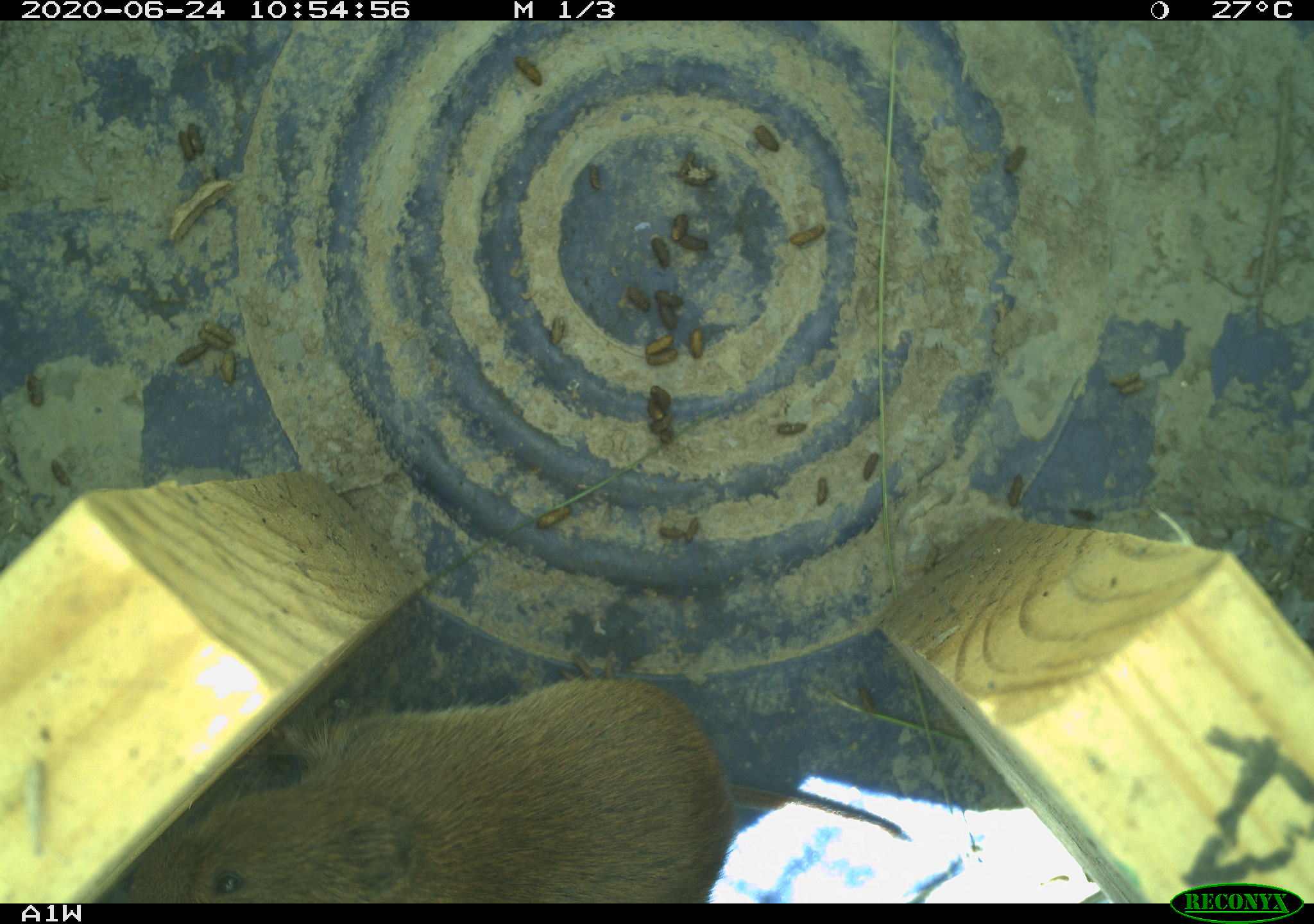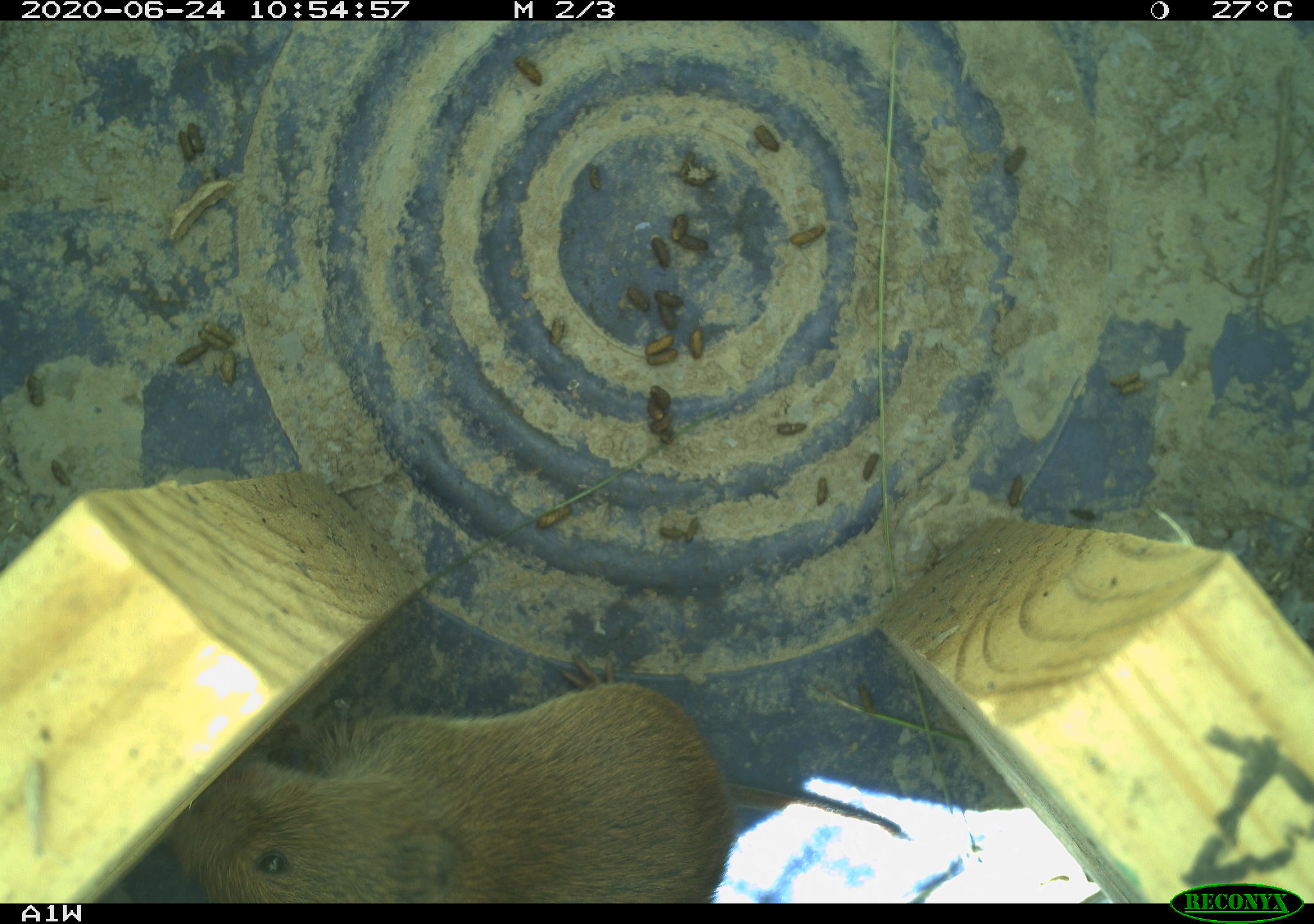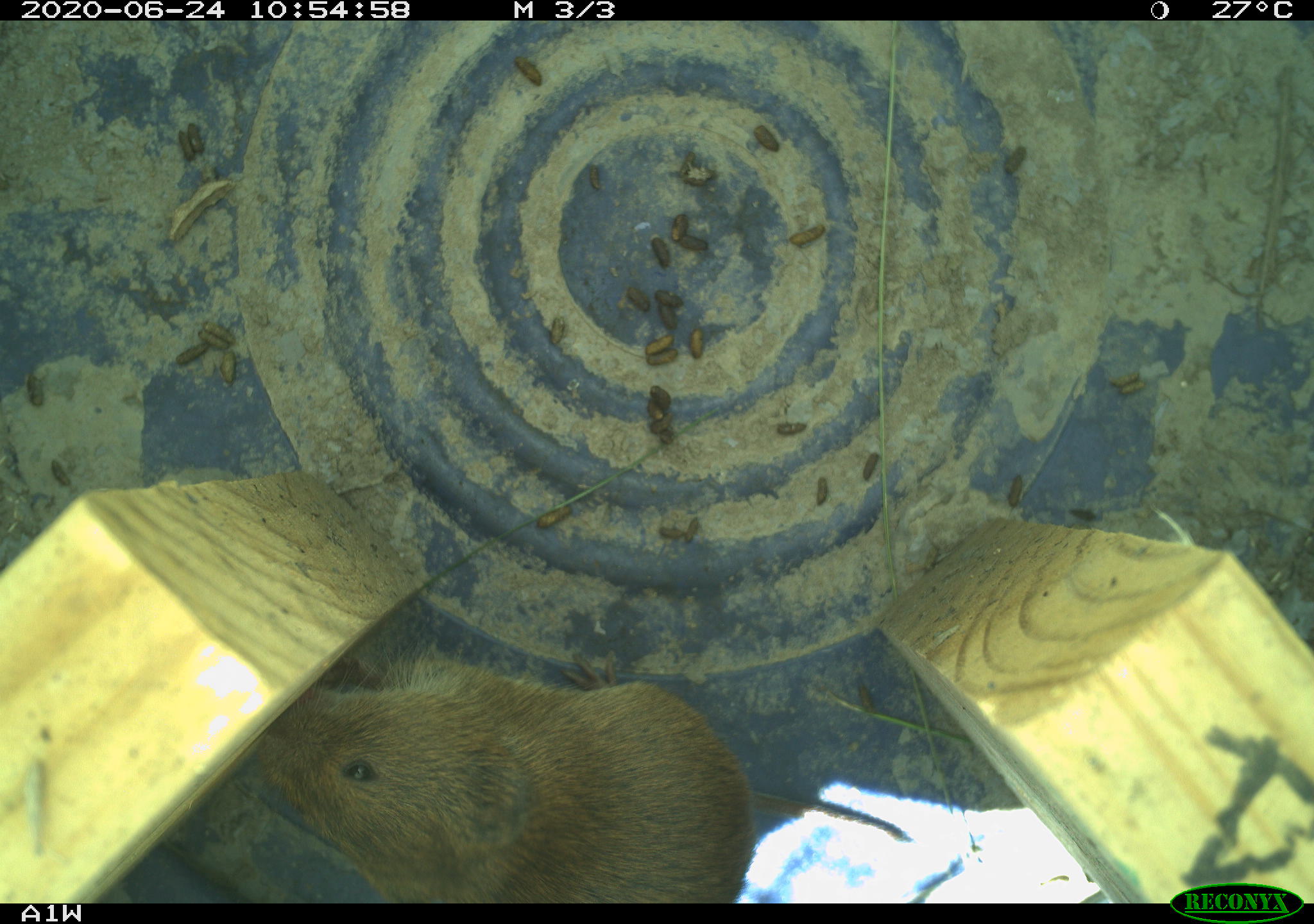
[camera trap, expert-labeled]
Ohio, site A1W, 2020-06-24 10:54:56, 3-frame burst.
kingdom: Animalia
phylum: Chordata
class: Mammalia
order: Rodentia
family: Cricetidae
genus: Microtus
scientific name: Microtus pennsylvanicus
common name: meadow vole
Meadow vole (Microtus pennsylvanicus).